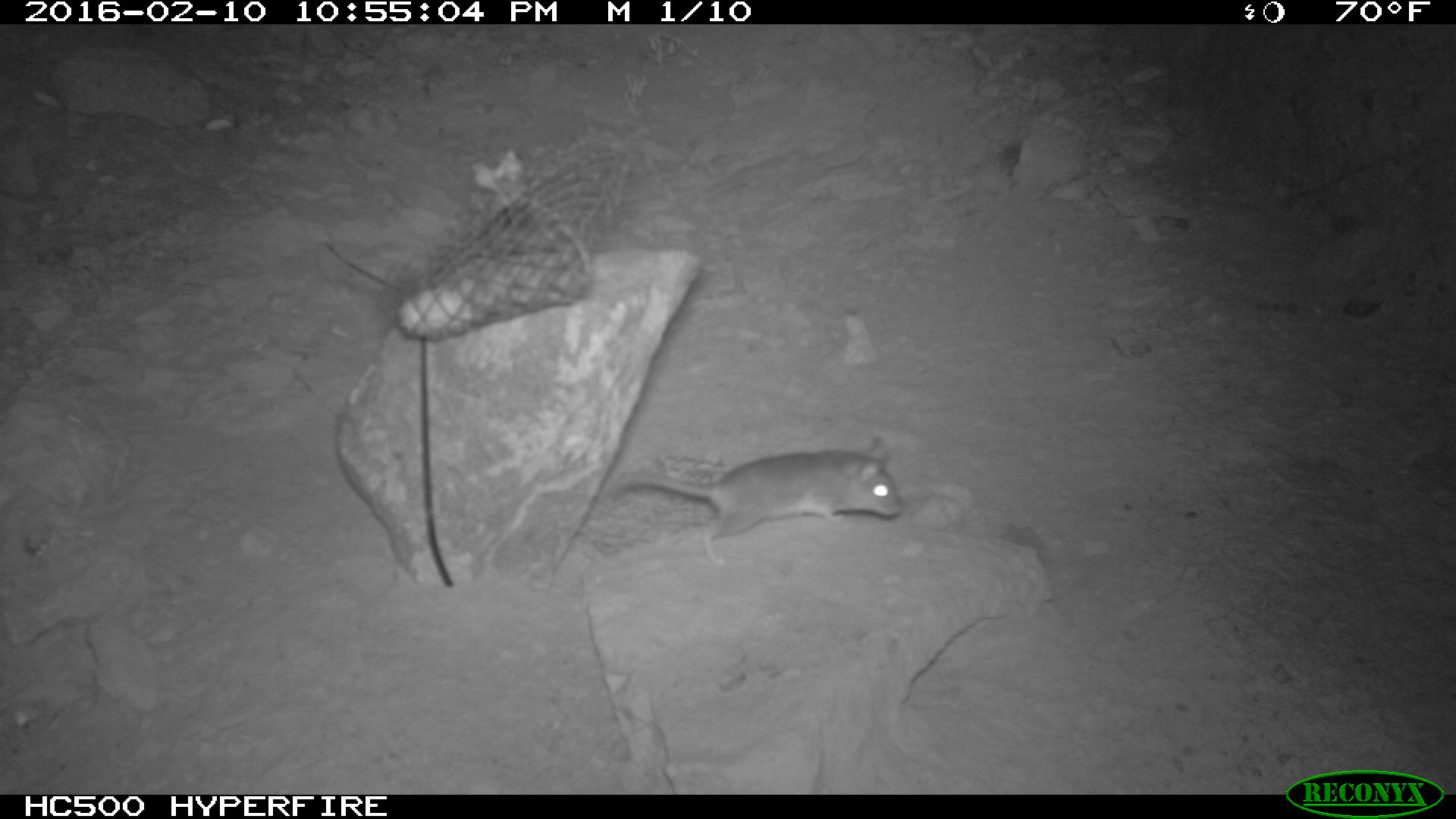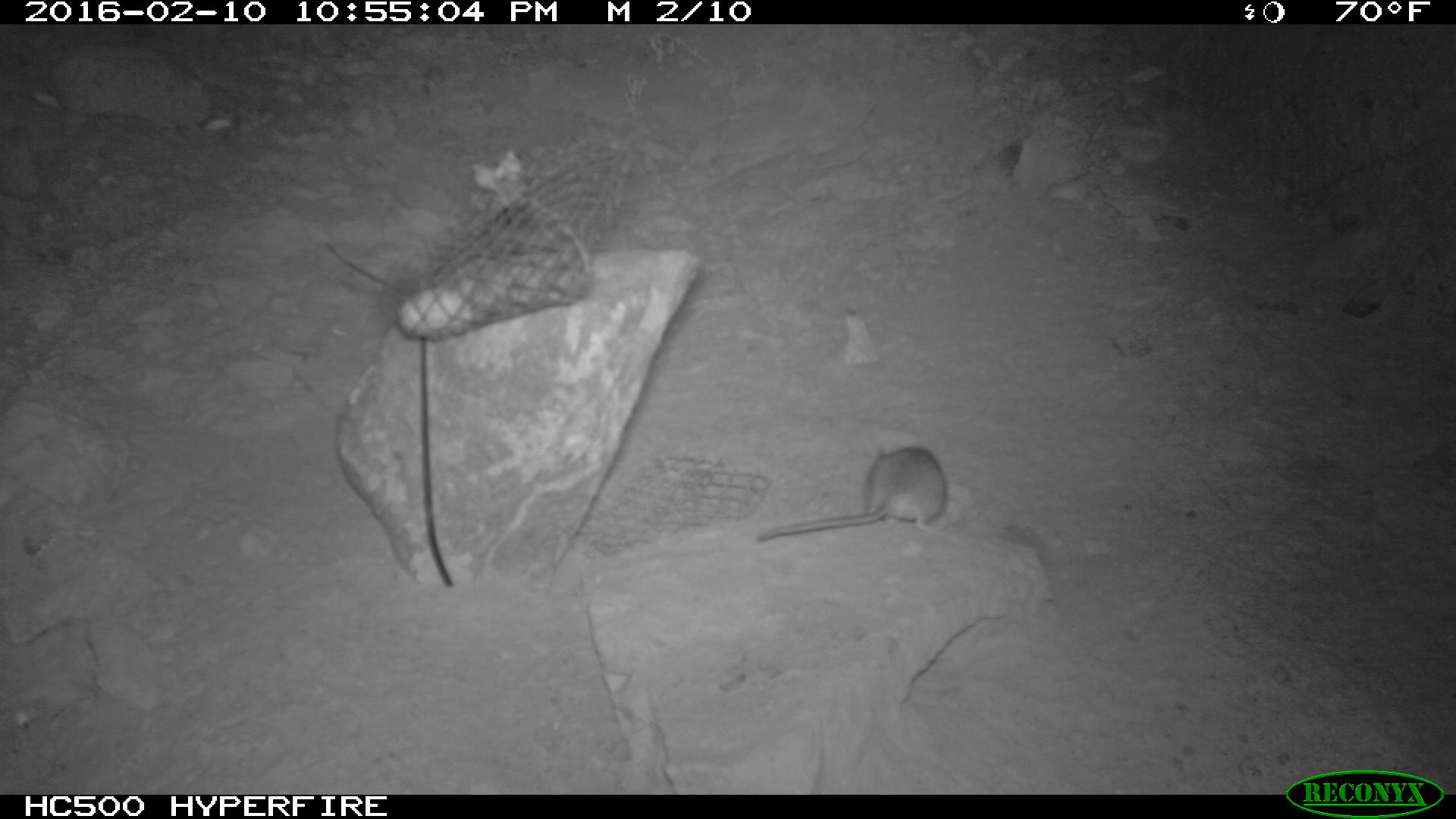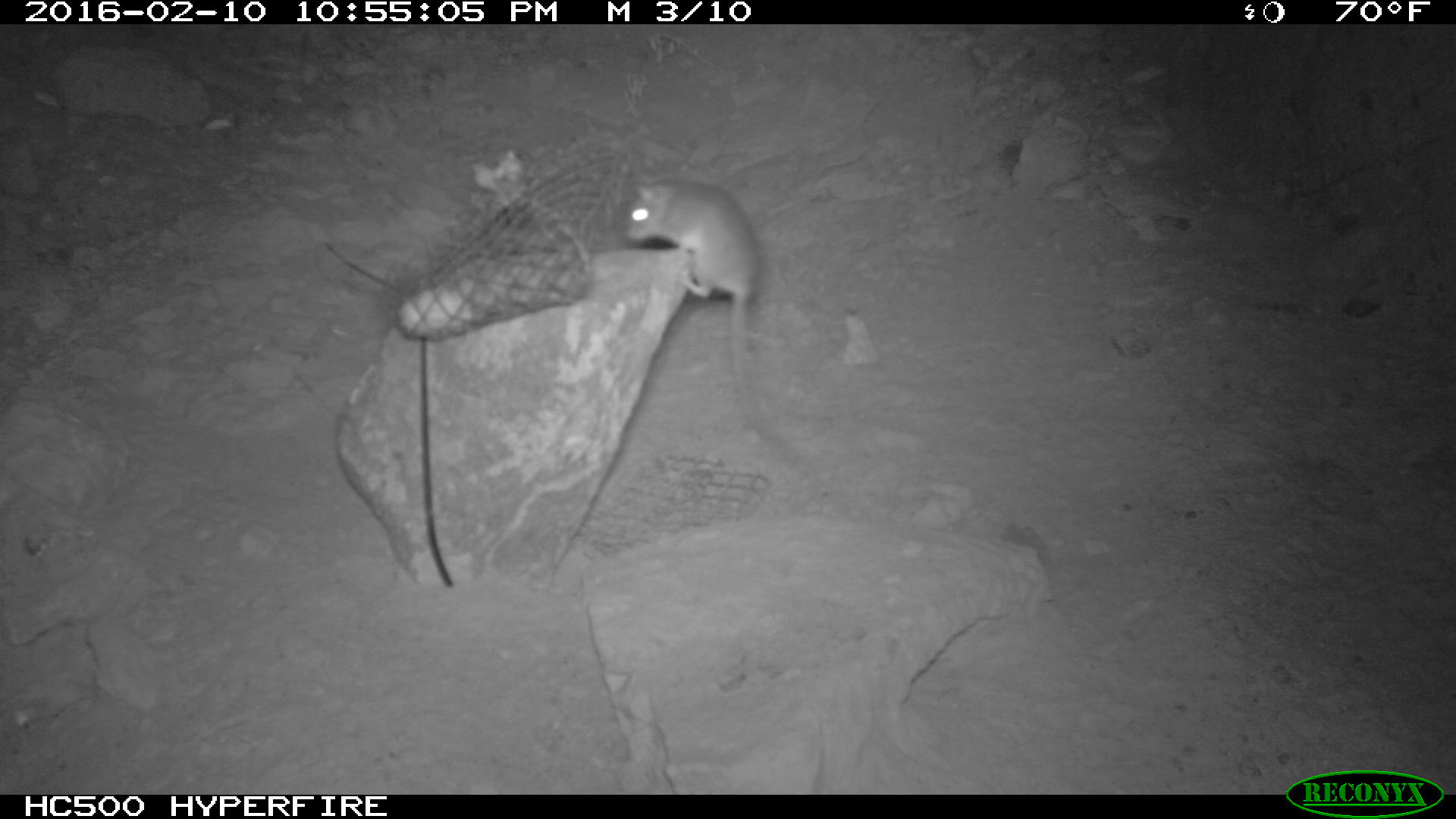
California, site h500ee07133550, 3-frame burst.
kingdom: Animalia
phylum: Chordata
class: Mammalia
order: Rodentia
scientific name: Rodentia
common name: rodent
Rodent (Rodentia).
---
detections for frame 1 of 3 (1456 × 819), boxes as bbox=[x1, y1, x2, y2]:
rodent: bbox=[611, 438, 904, 566]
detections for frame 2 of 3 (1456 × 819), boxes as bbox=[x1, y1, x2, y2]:
rodent: bbox=[755, 444, 948, 544]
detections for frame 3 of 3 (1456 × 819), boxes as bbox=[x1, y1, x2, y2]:
rodent: bbox=[624, 176, 774, 444]